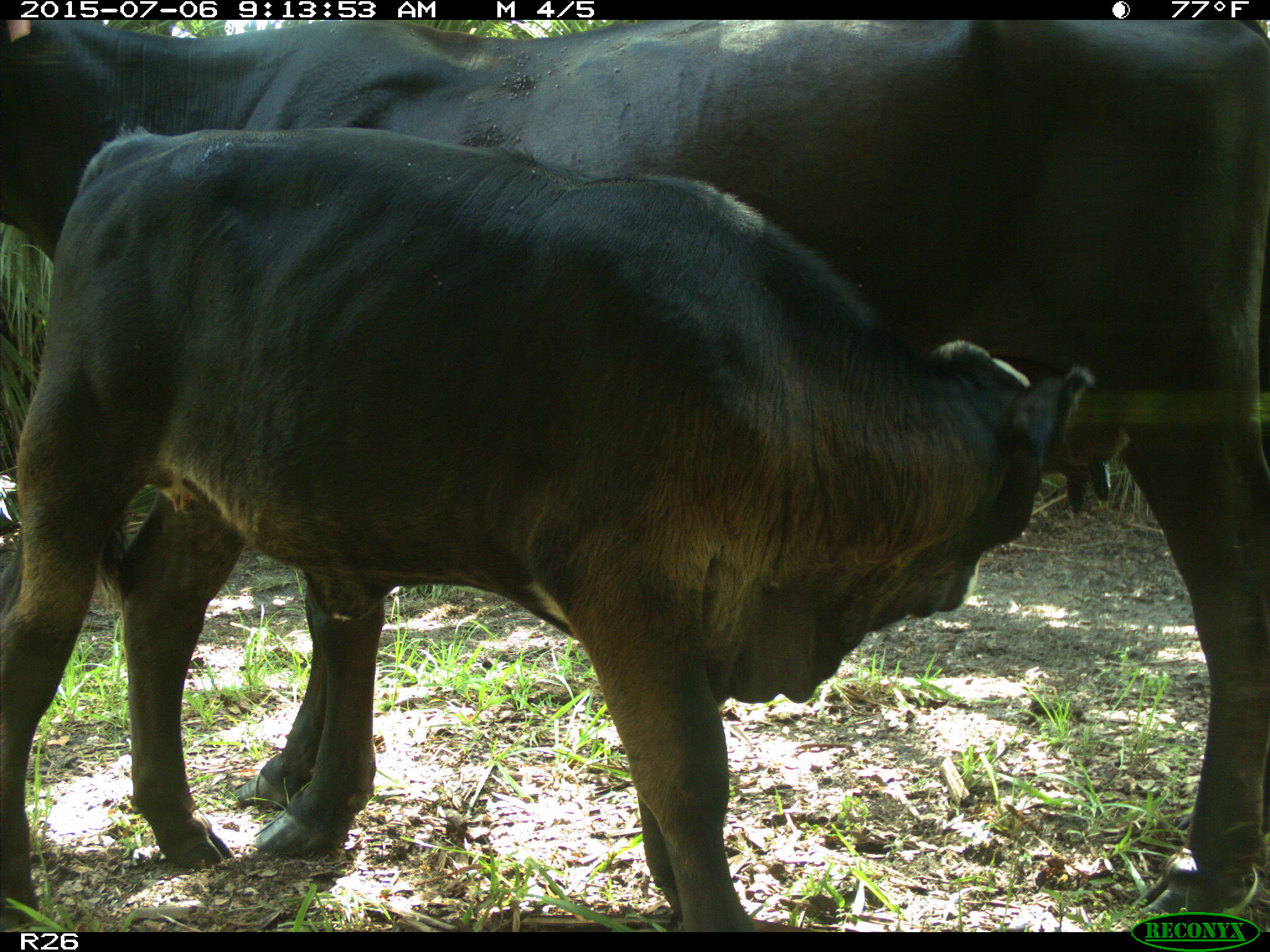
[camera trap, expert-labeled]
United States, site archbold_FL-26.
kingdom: Animalia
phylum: Chordata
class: Mammalia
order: Artiodactyla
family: Bovidae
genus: Bos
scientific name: Bos taurus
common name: domestic cow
Bos taurus (domestic cow).